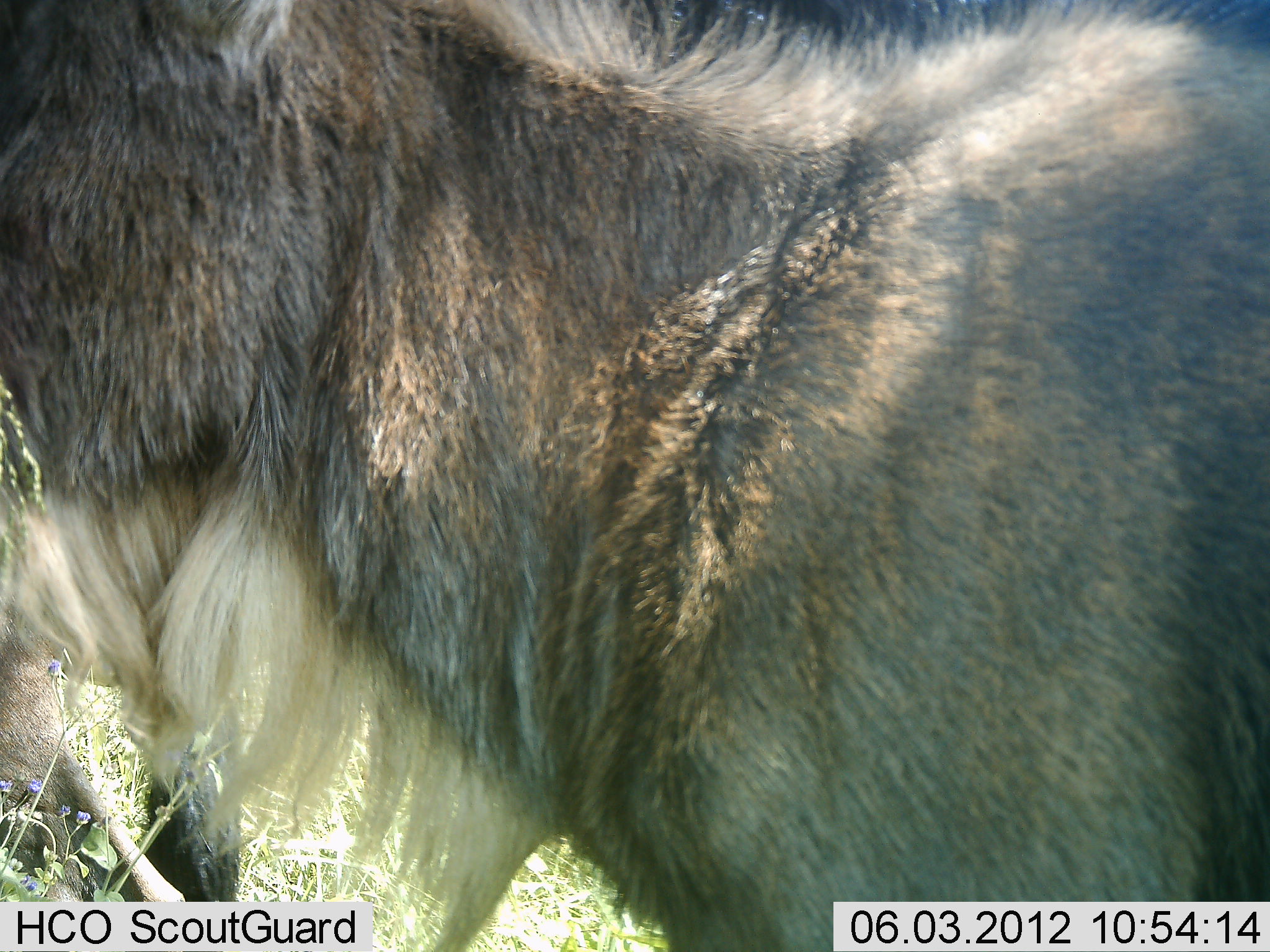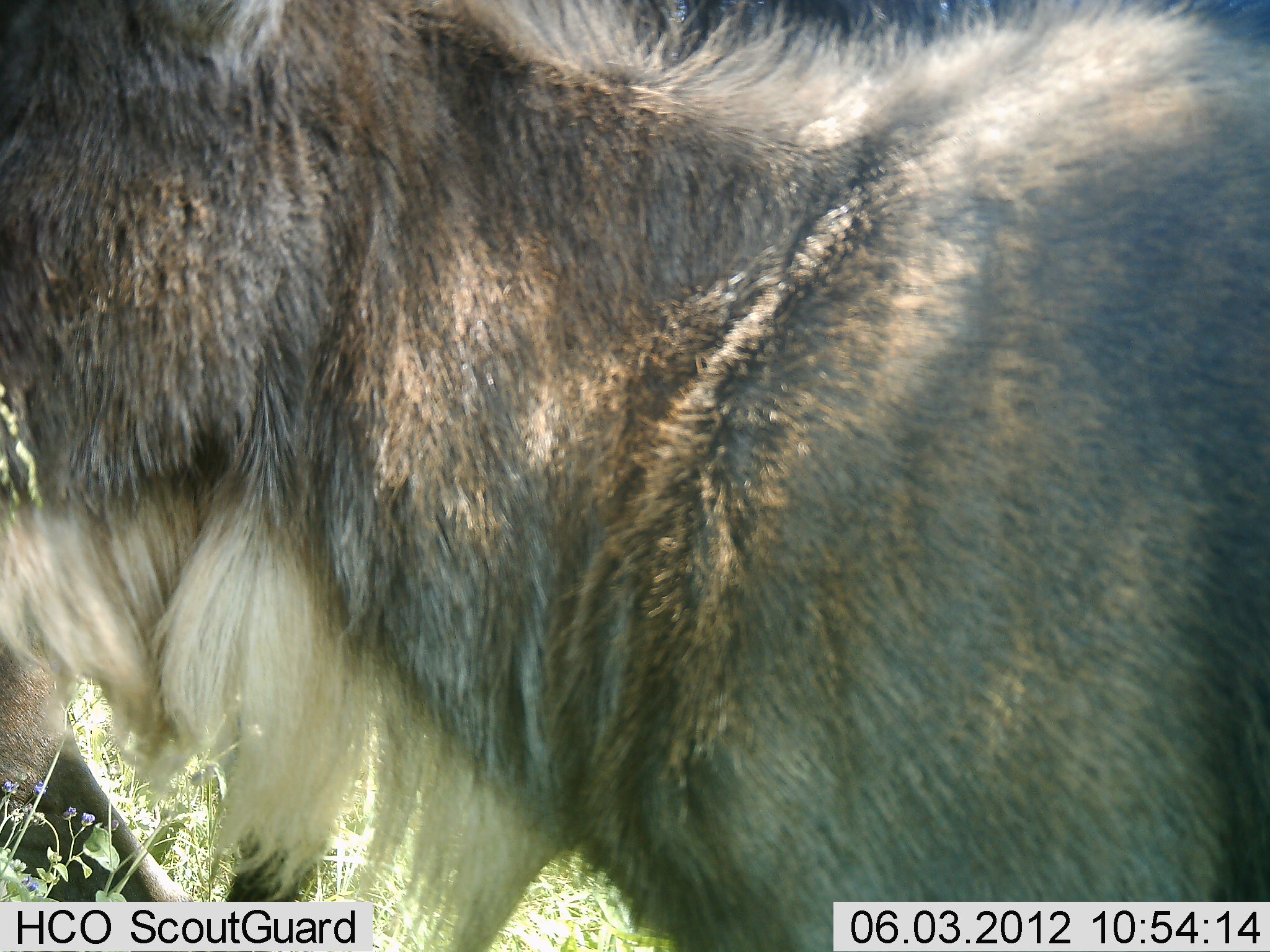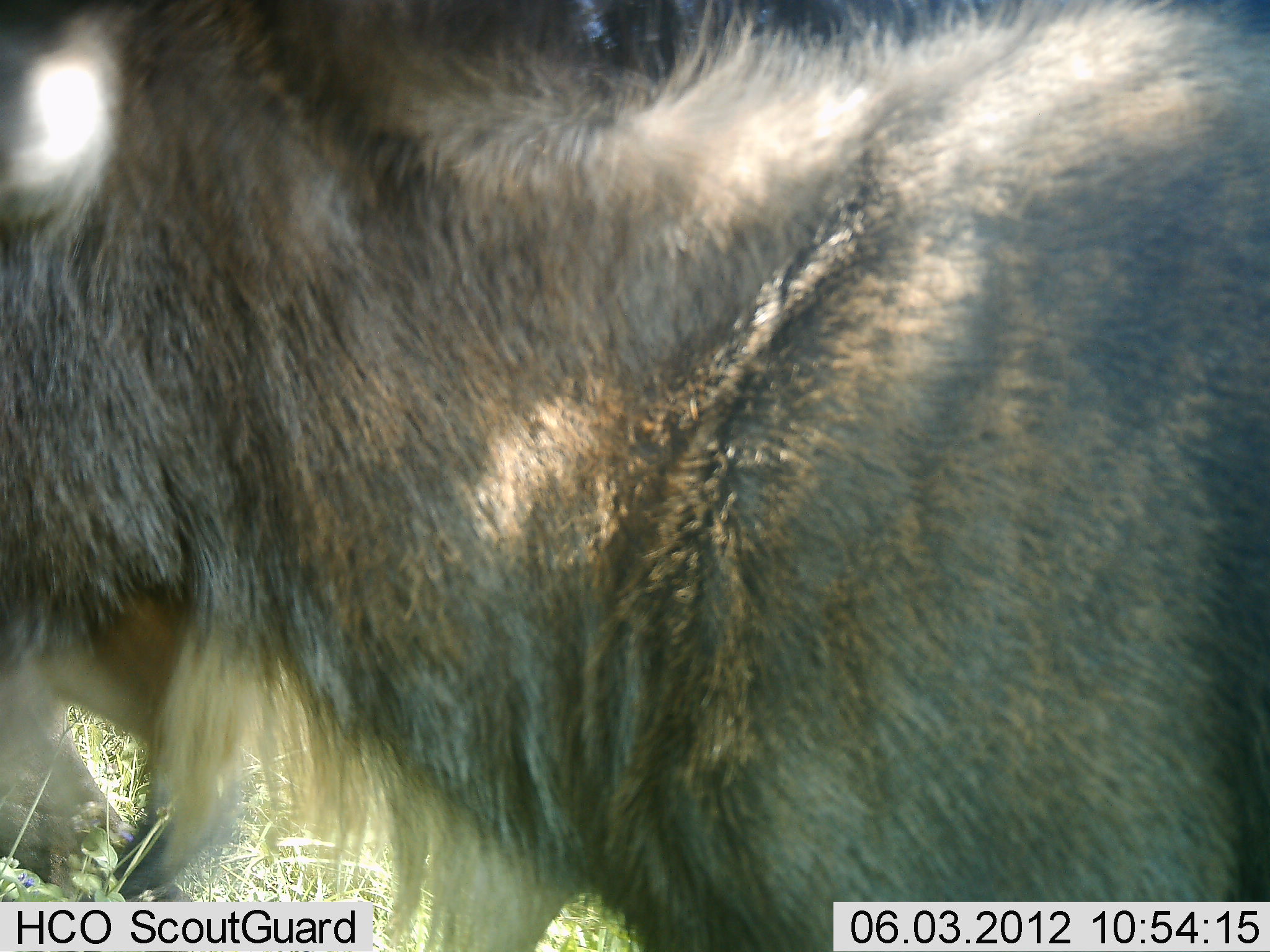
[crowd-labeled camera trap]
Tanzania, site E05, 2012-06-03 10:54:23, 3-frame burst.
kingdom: Animalia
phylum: Chordata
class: Mammalia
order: Artiodactyla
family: Bovidae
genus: Connochaetes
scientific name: Connochaetes taurinus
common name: blue wildebeest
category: wildebeest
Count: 2.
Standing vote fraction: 100%.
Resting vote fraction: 0%.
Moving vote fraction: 0%.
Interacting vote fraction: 0%.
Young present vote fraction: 30%.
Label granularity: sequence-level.